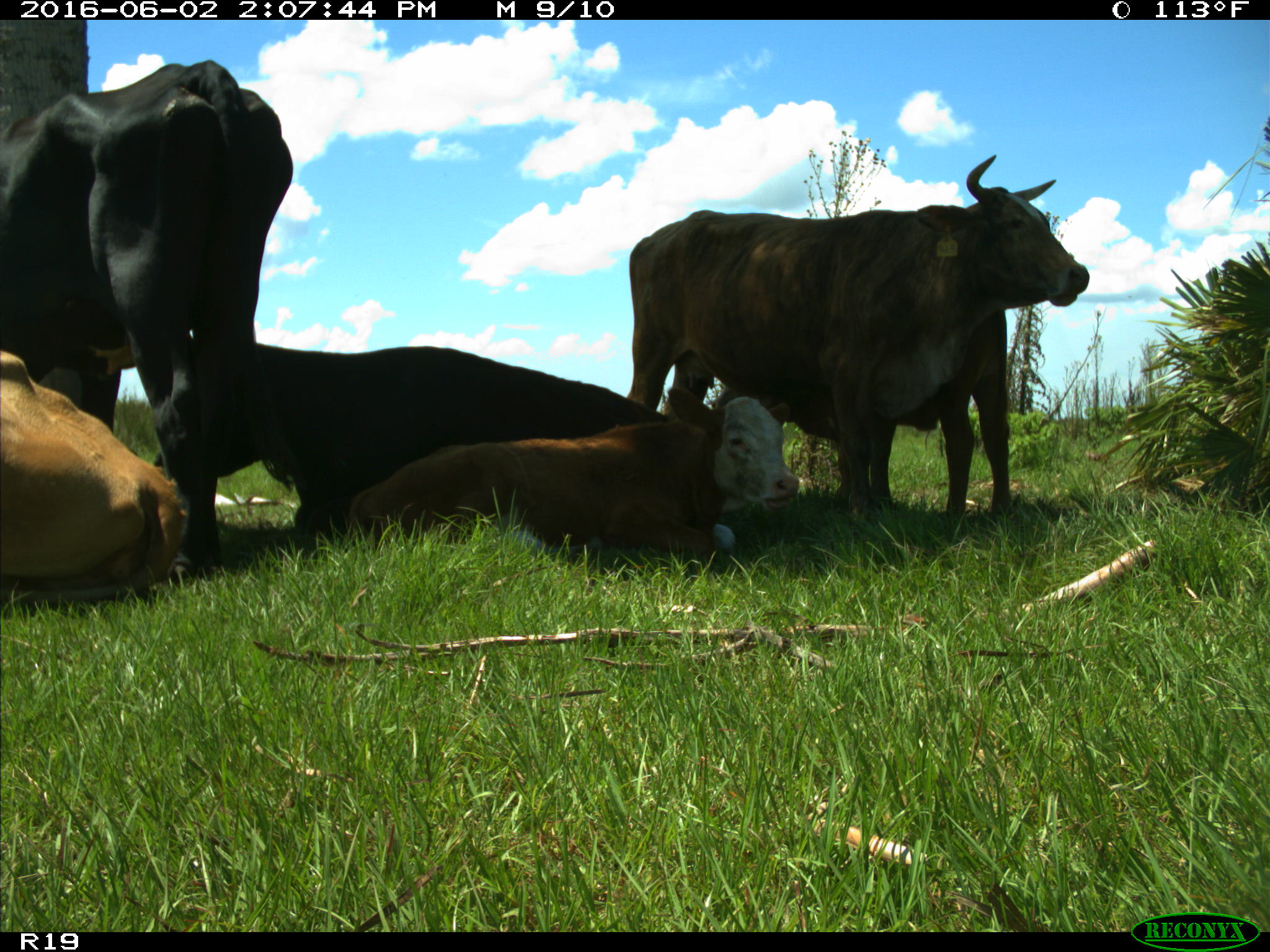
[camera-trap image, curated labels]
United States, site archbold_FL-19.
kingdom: Animalia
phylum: Chordata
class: Mammalia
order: Artiodactyla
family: Bovidae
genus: Bos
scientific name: Bos taurus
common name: domestic cow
Bos taurus (domestic cow).